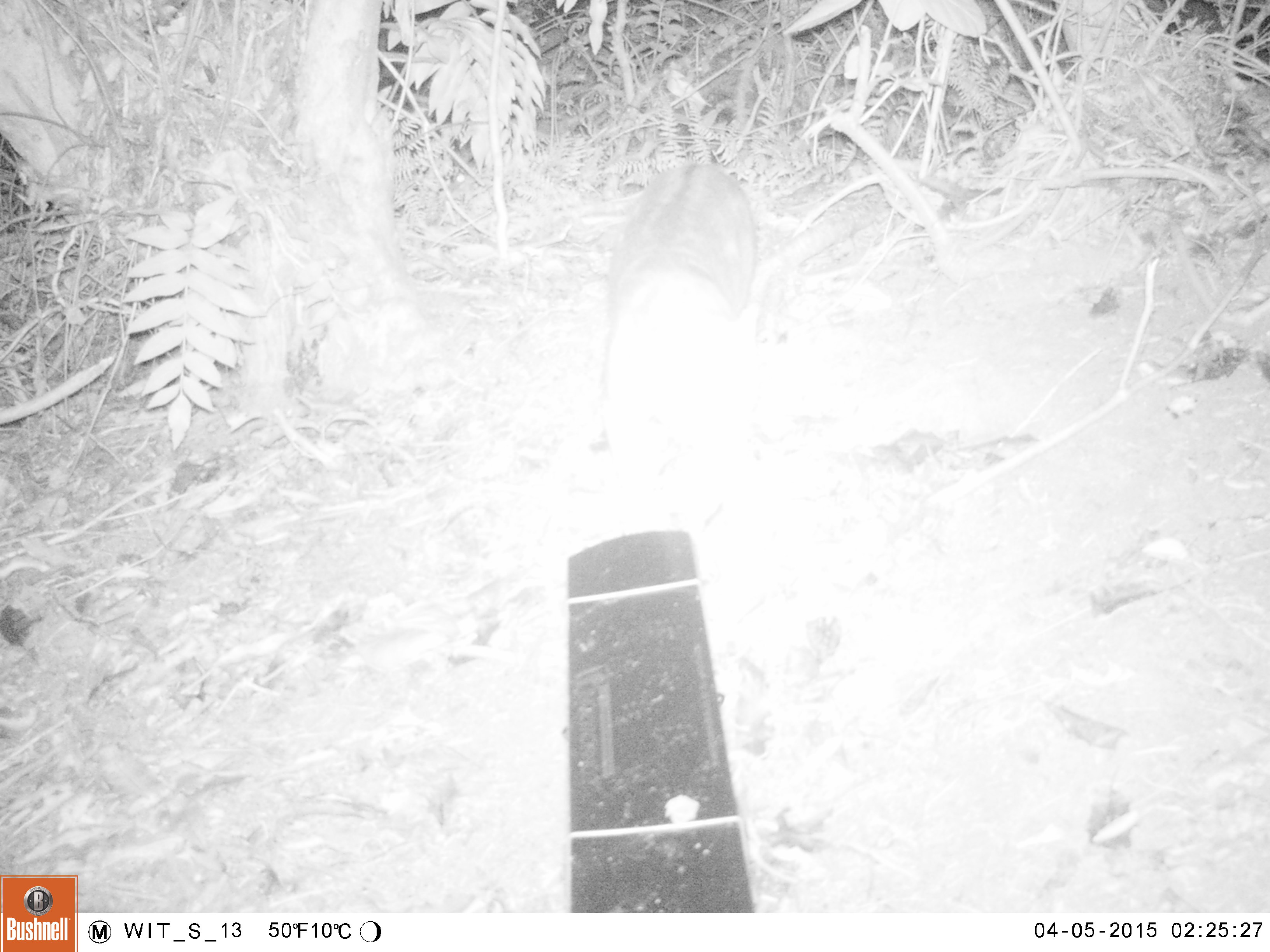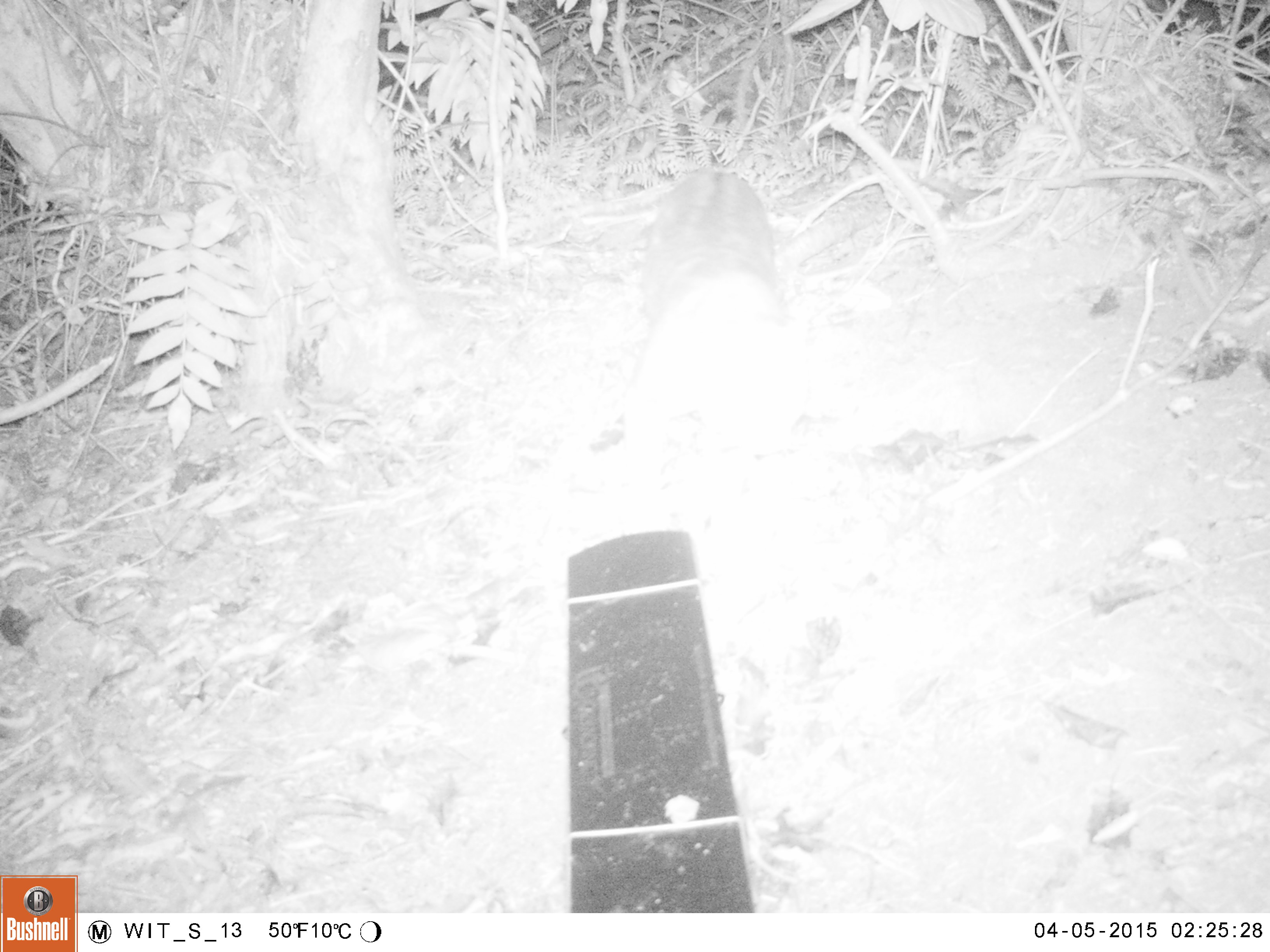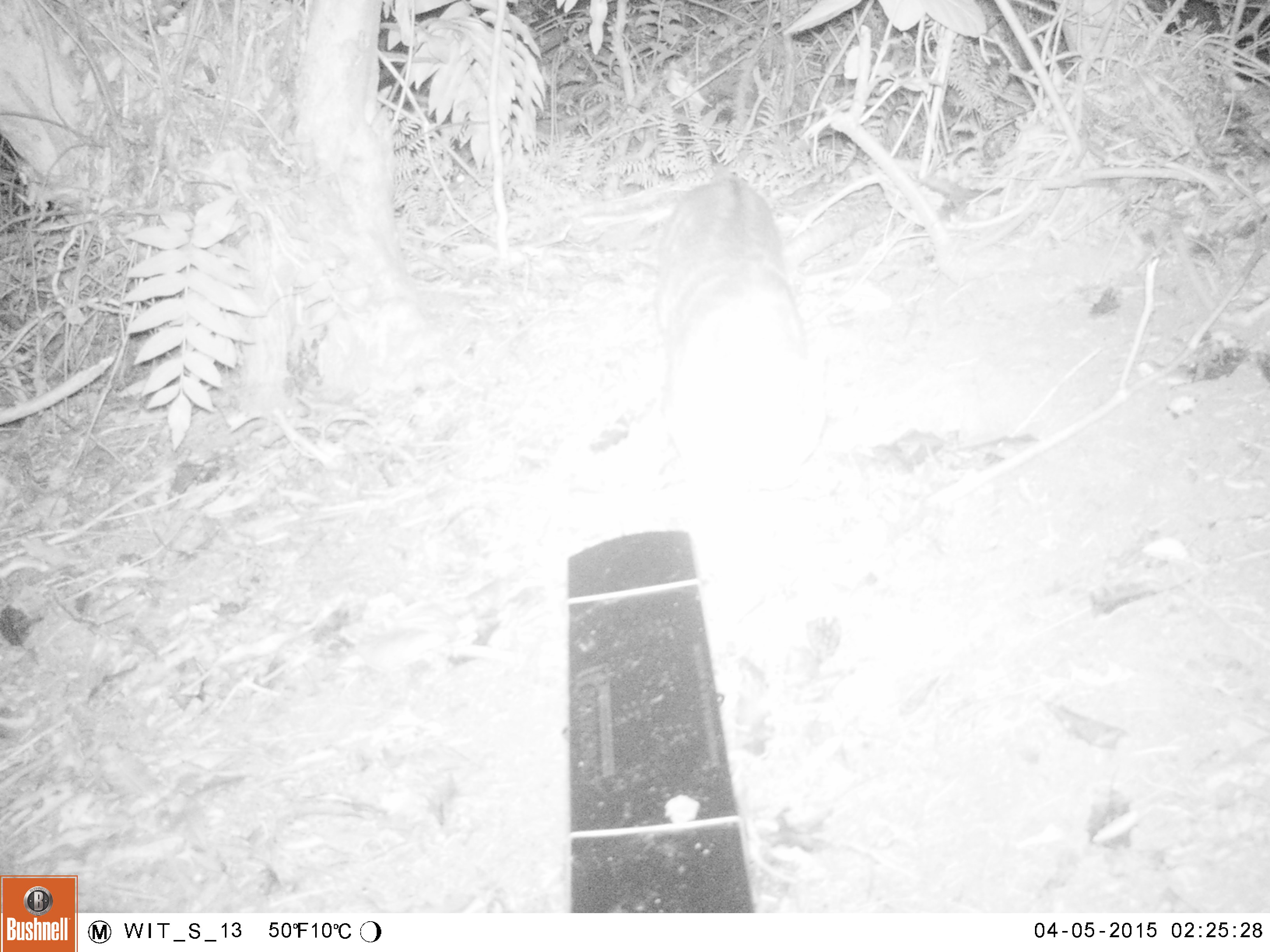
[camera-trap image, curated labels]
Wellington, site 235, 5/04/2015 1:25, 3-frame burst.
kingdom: Animalia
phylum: Chordata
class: Mammalia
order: Carnivora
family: Felidae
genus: Felis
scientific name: Felis catus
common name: cat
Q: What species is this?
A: Cat (Felis catus).